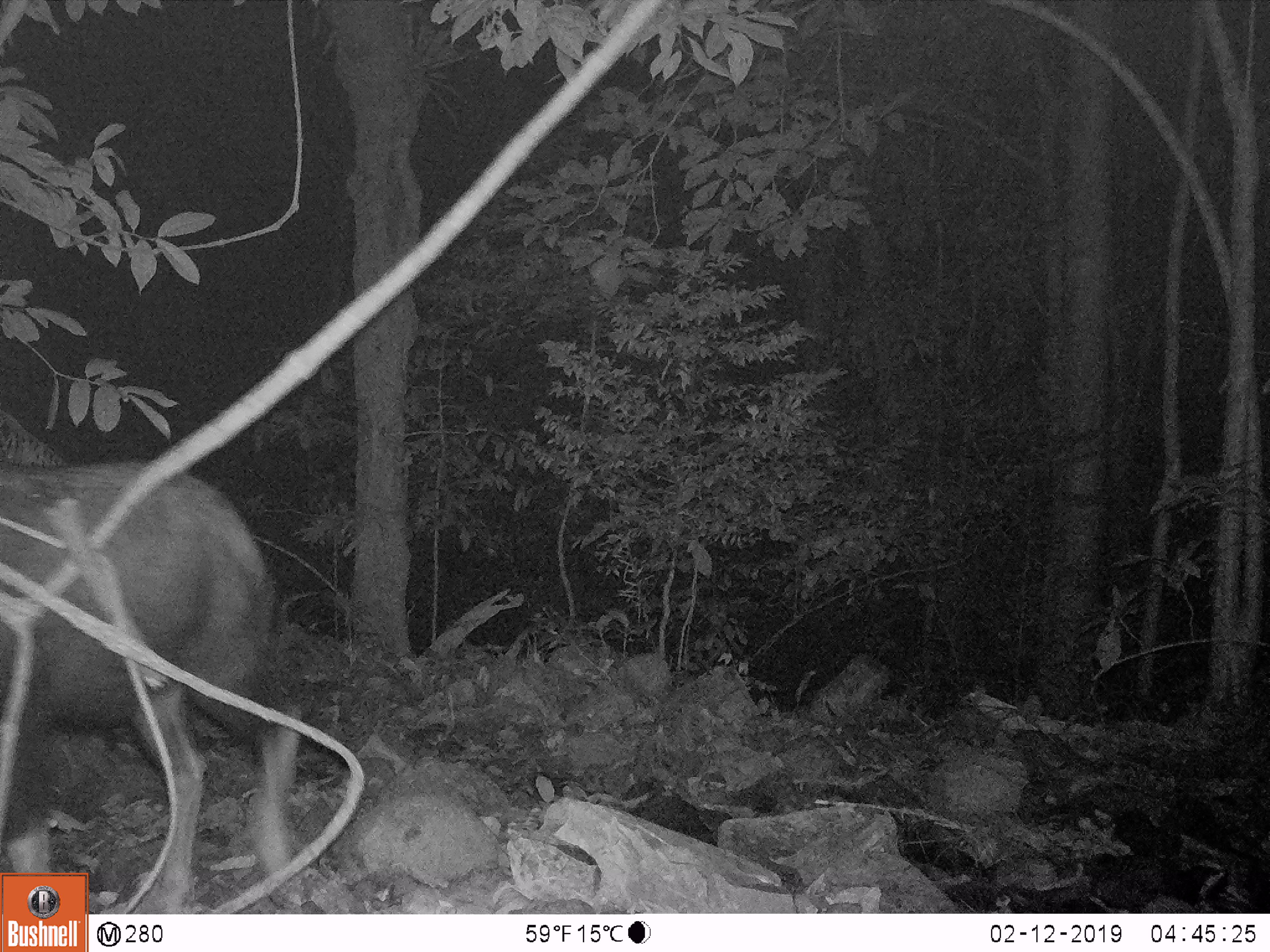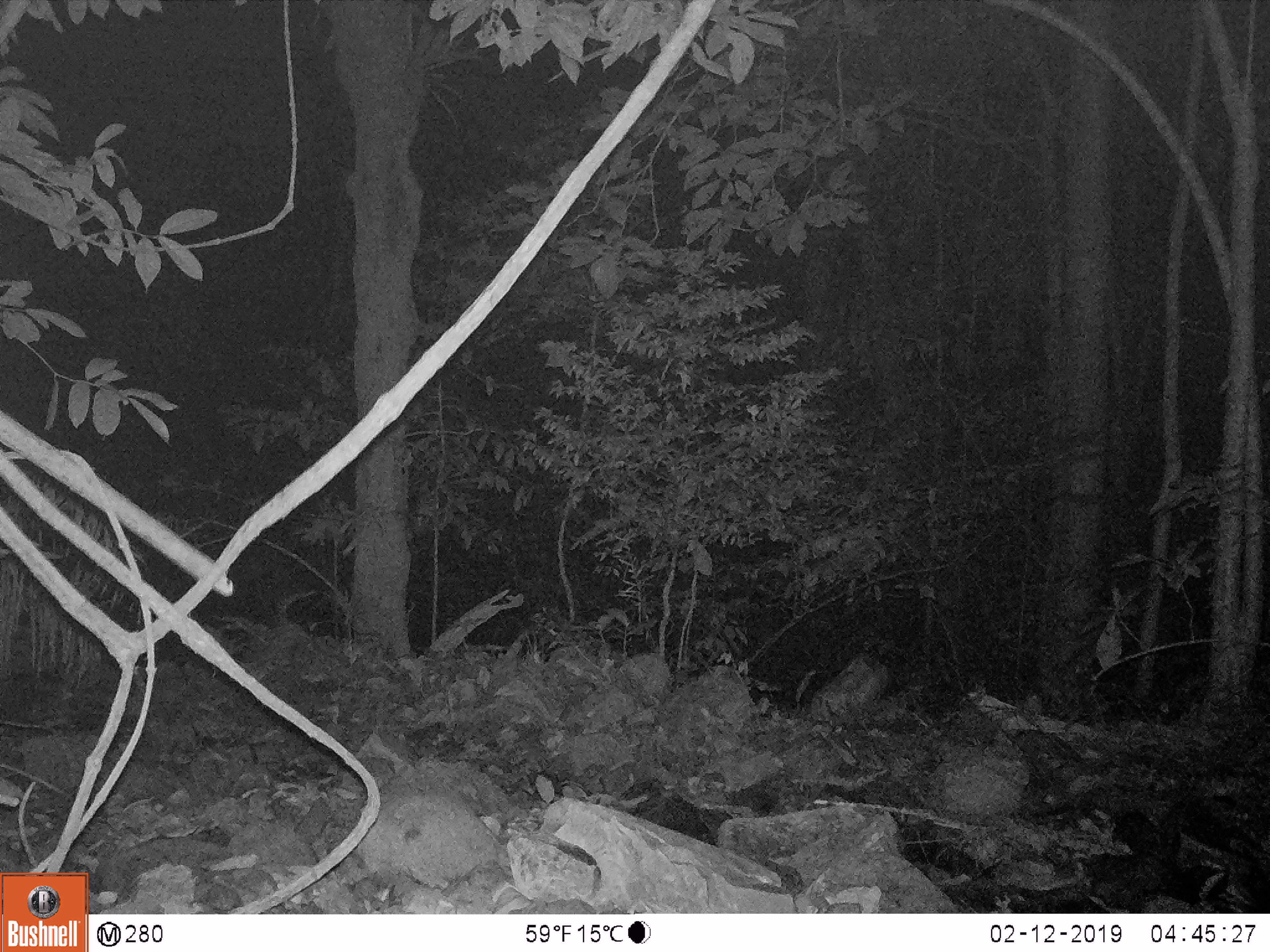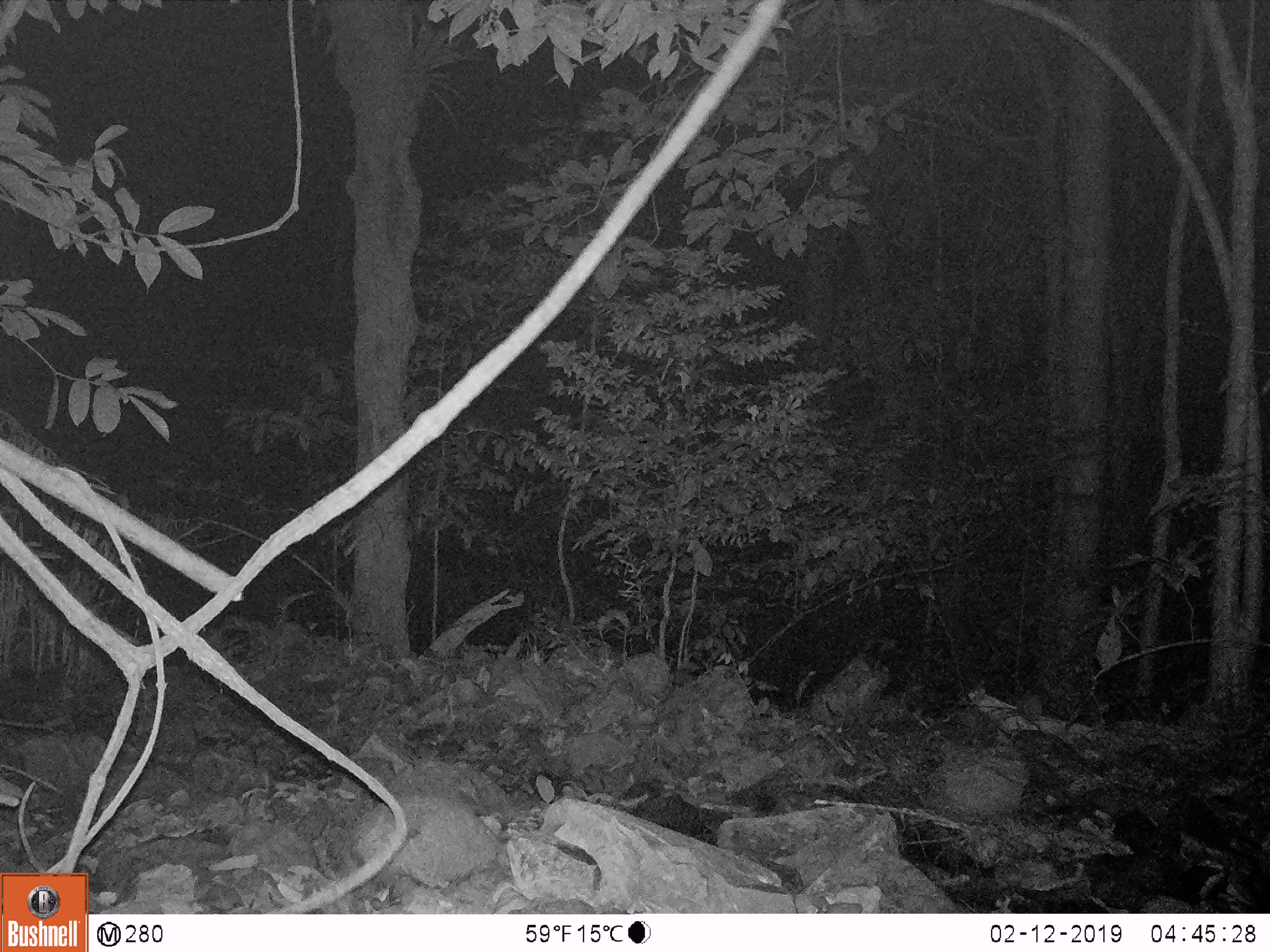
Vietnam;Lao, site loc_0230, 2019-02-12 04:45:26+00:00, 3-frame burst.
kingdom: Animalia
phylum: Chordata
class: Mammalia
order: Artiodactyla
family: Bovidae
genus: Capricornis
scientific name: Capricornis sumatraensis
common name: chinese serow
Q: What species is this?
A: Chinese serow (Capricornis sumatraensis).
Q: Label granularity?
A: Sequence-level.